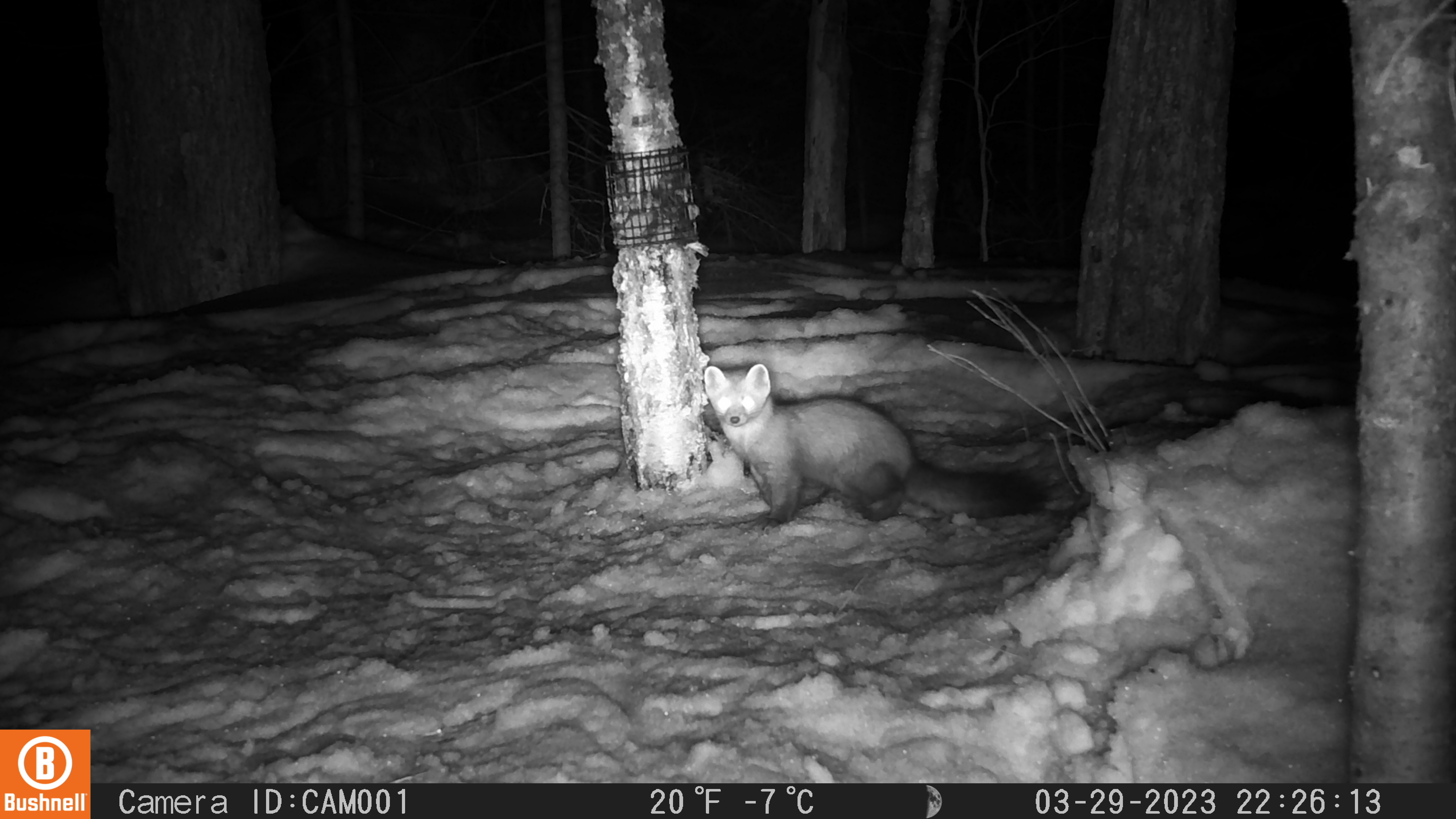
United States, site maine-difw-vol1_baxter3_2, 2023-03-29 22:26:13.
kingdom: Animalia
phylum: Chordata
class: Mammalia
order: Carnivora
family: Mustelidae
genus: Martes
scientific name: Martes americana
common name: american marten